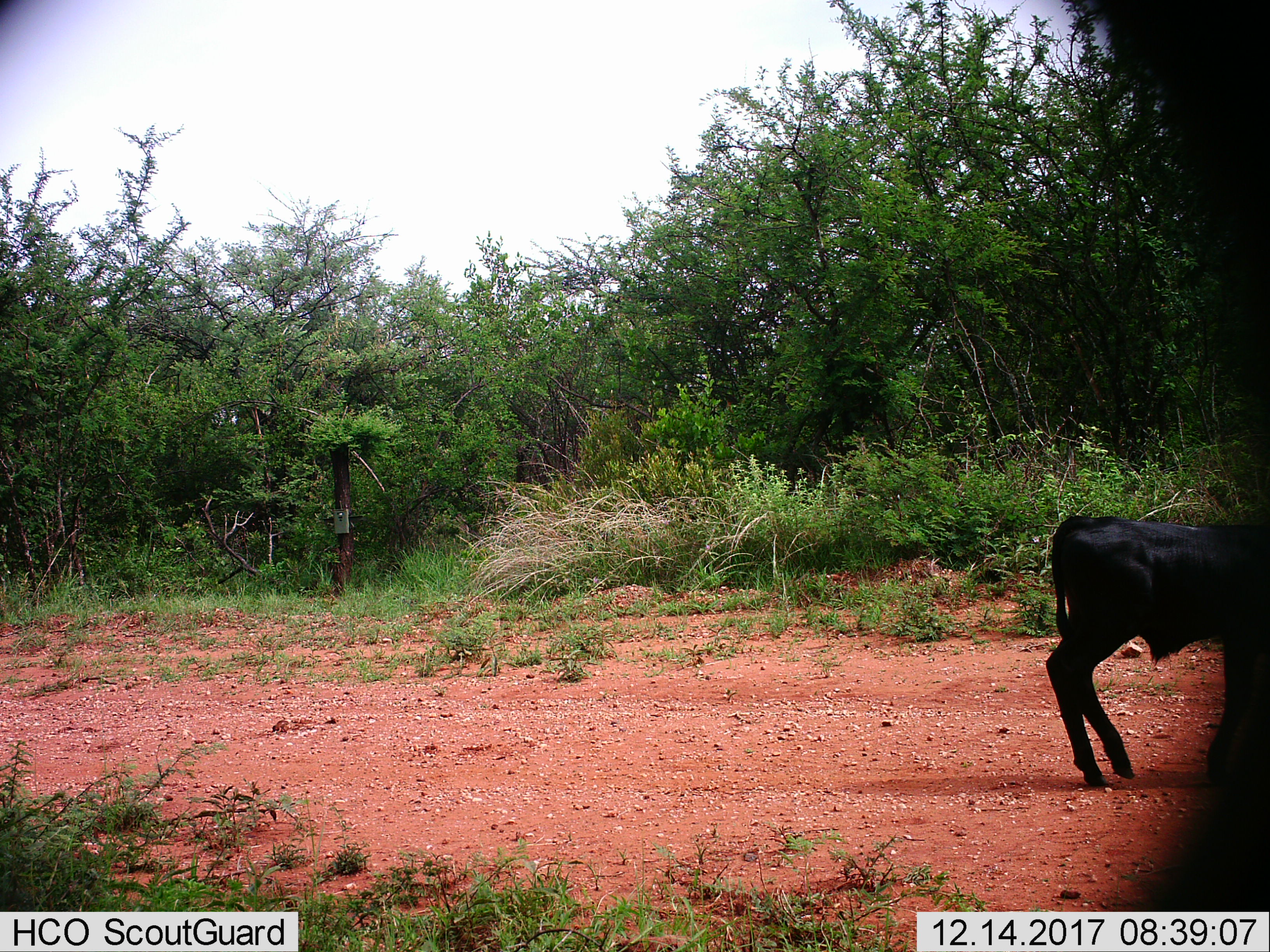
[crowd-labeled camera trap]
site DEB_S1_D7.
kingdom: Animalia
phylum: Chordata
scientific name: Vertebrata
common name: domestic animal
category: domesticanimal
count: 1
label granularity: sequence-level